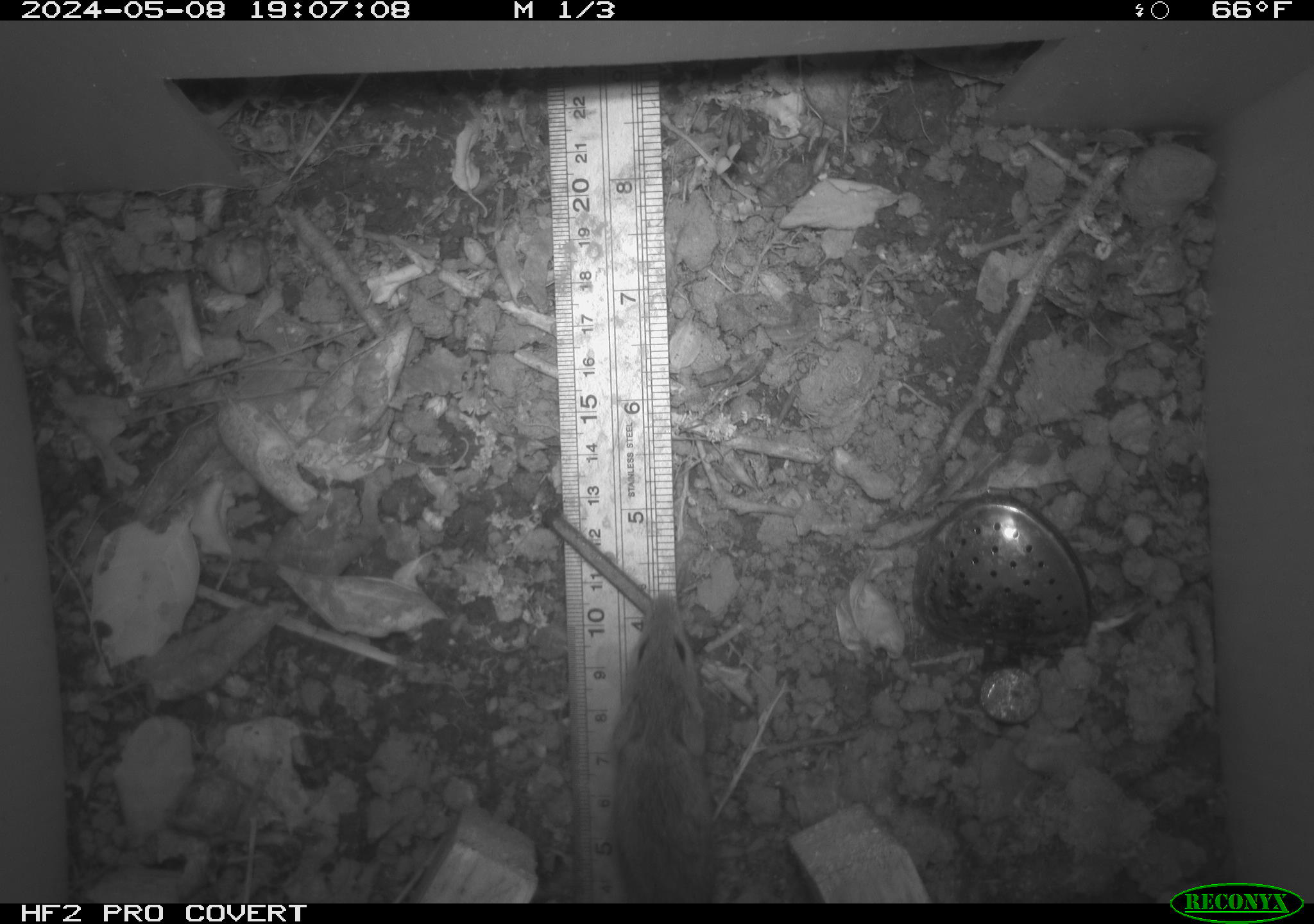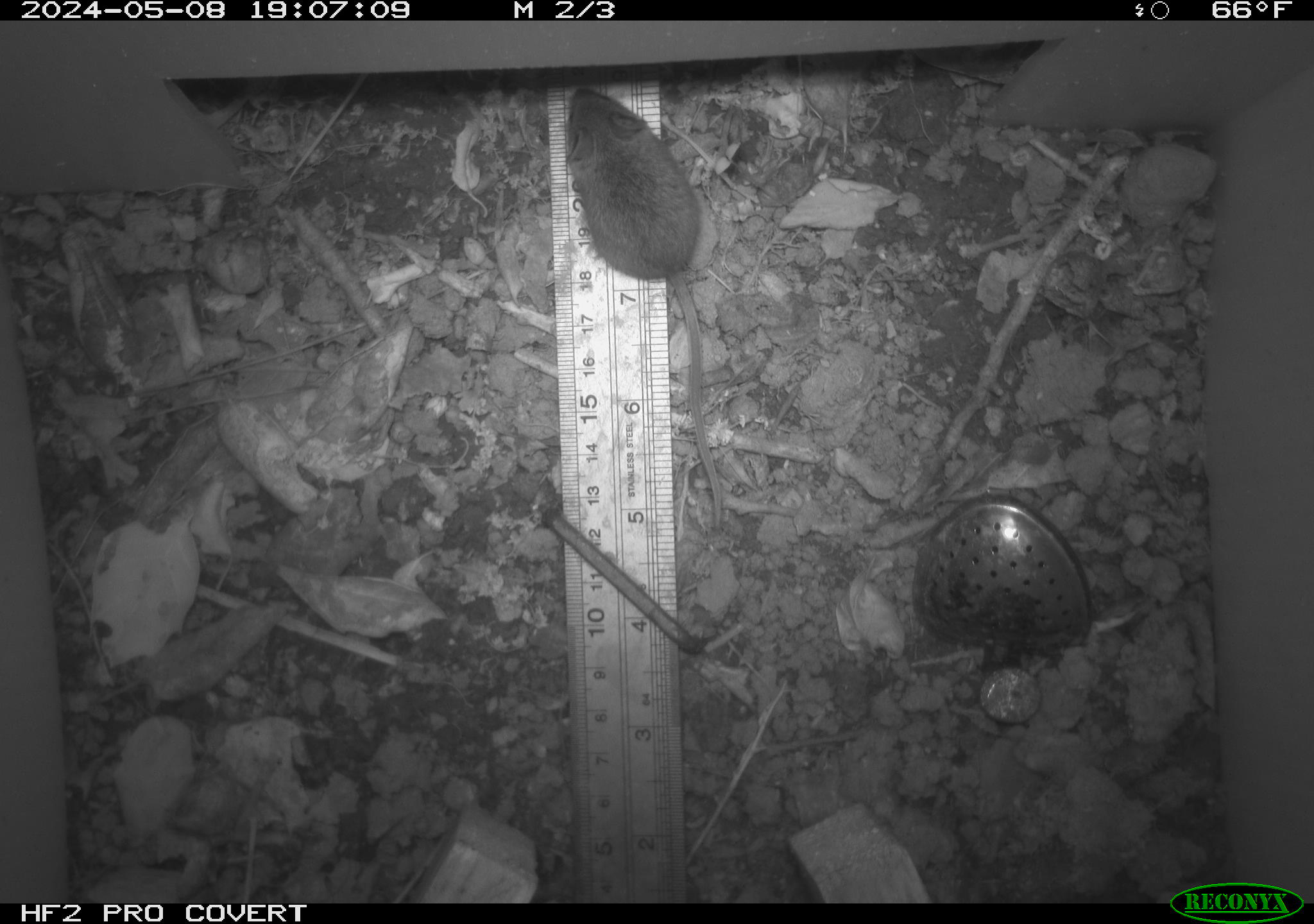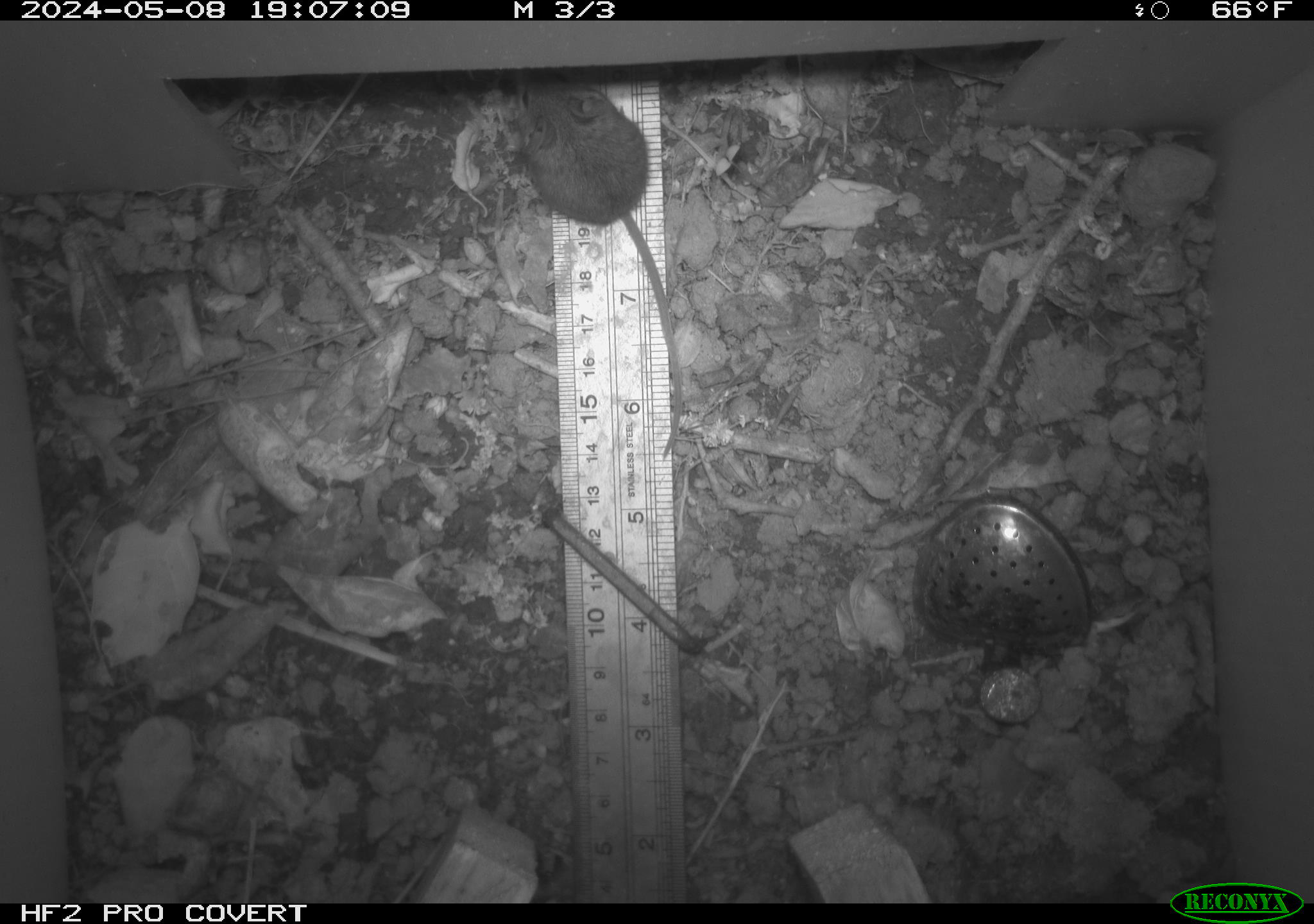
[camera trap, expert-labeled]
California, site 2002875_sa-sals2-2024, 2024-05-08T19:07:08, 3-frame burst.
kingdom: Animalia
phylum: Chordata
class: Mammalia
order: Rodentia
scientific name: Rodentia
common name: mouse species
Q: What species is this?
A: Mouse species (Rodentia).